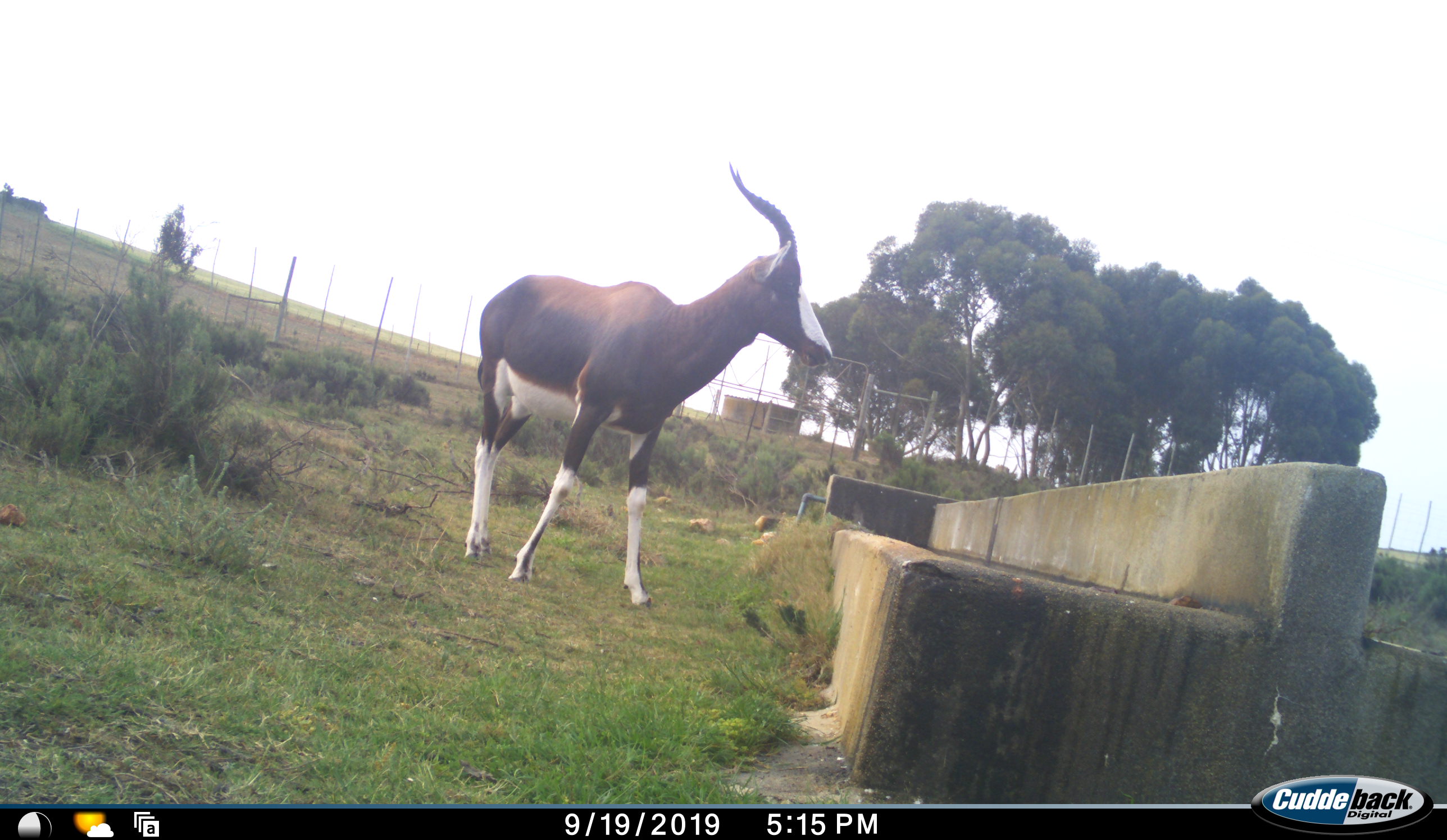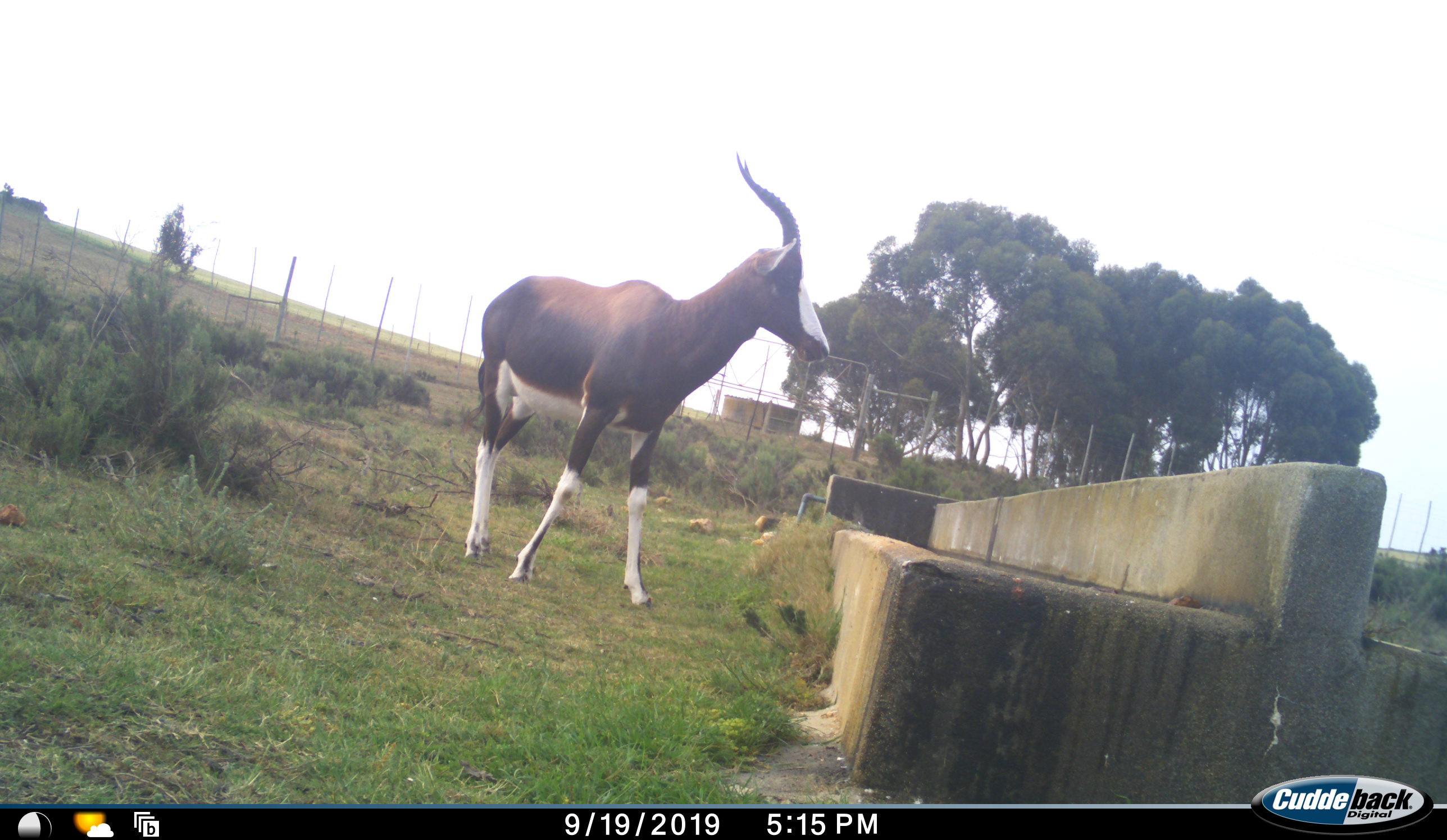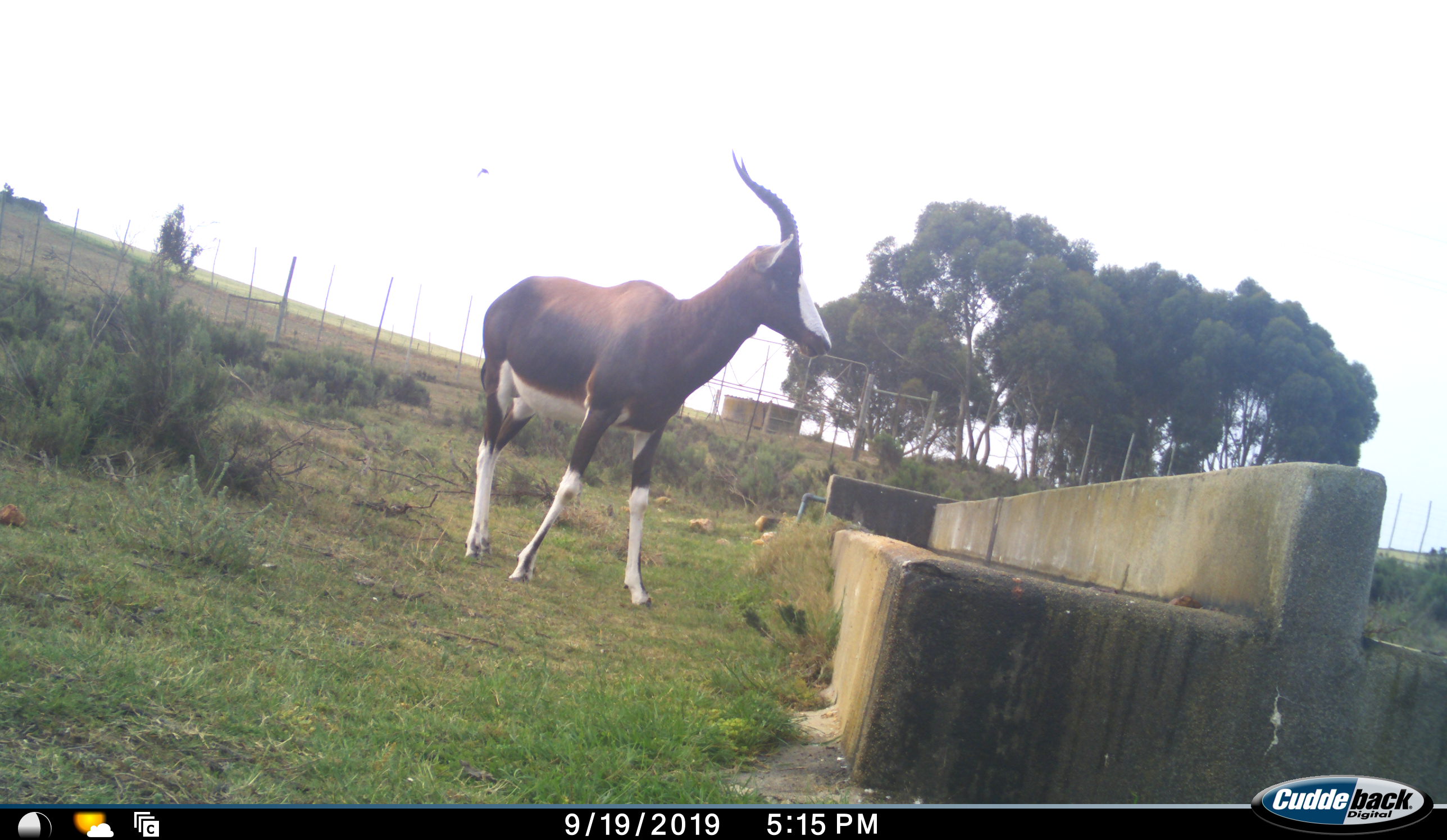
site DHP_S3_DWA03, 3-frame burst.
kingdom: Animalia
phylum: Chordata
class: Mammalia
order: Artiodactyla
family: Bovidae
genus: Damaliscus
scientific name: Damaliscus pygargus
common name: bontebok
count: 1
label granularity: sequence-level